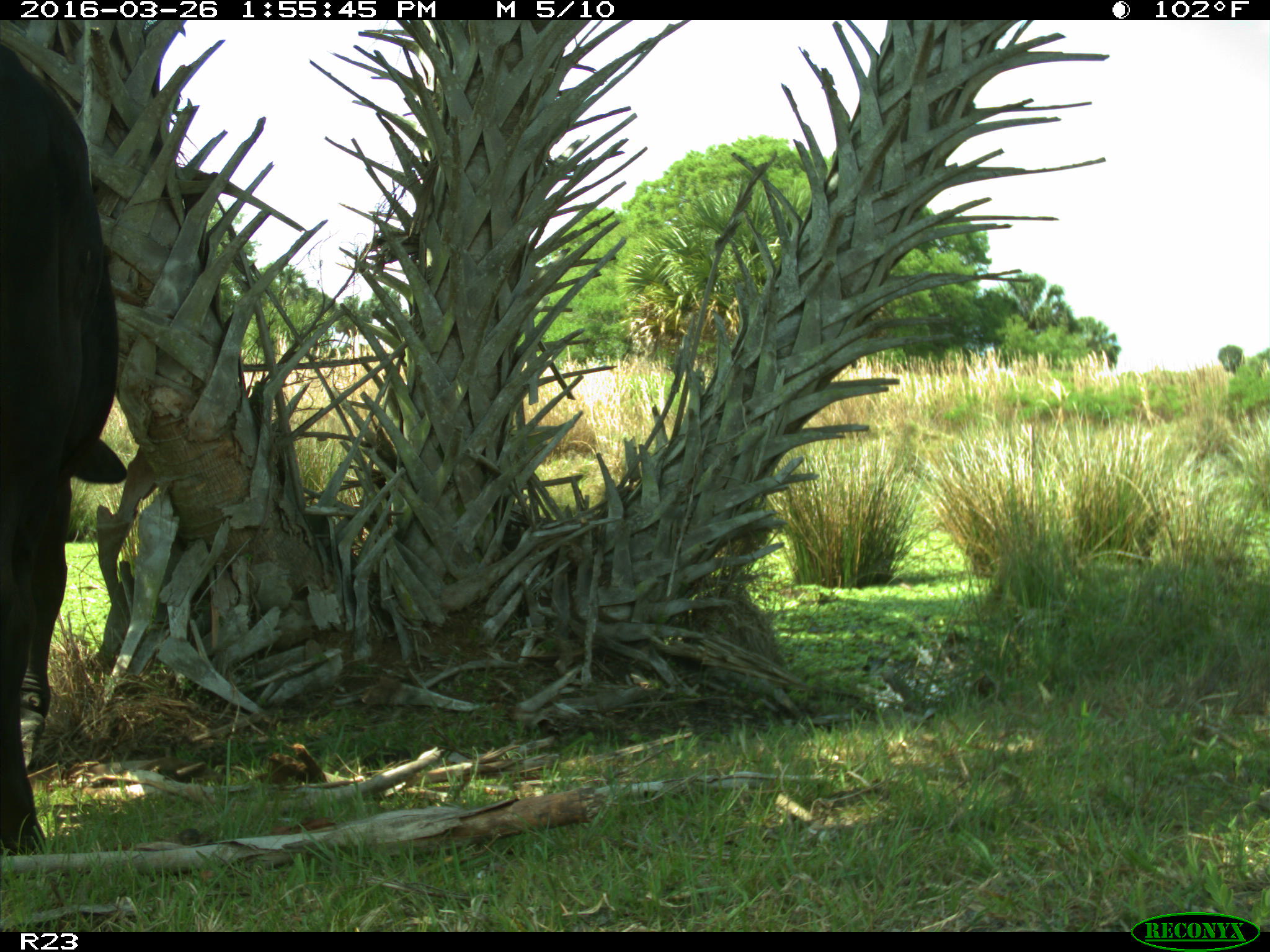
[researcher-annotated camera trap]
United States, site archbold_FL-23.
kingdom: Animalia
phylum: Chordata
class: Mammalia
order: Artiodactyla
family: Bovidae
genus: Bos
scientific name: Bos taurus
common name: domestic cow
Bos taurus (domestic cow).